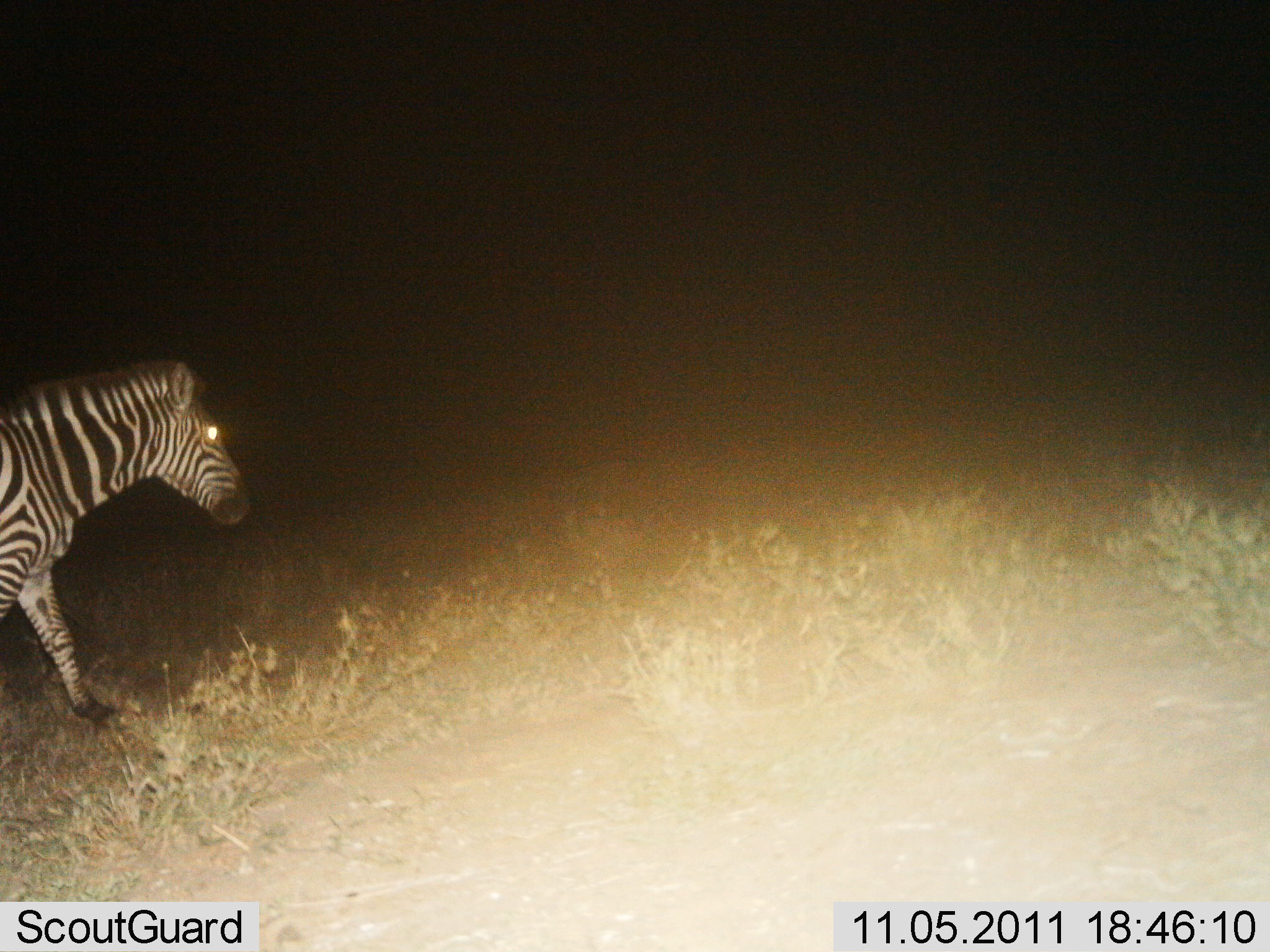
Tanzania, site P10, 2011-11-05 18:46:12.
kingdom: Animalia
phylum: Chordata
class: Mammalia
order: Perissodactyla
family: Equidae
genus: Equus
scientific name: Equus quagga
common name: plains zebra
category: zebra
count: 1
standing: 8%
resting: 0%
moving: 92%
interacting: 0%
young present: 0%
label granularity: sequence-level